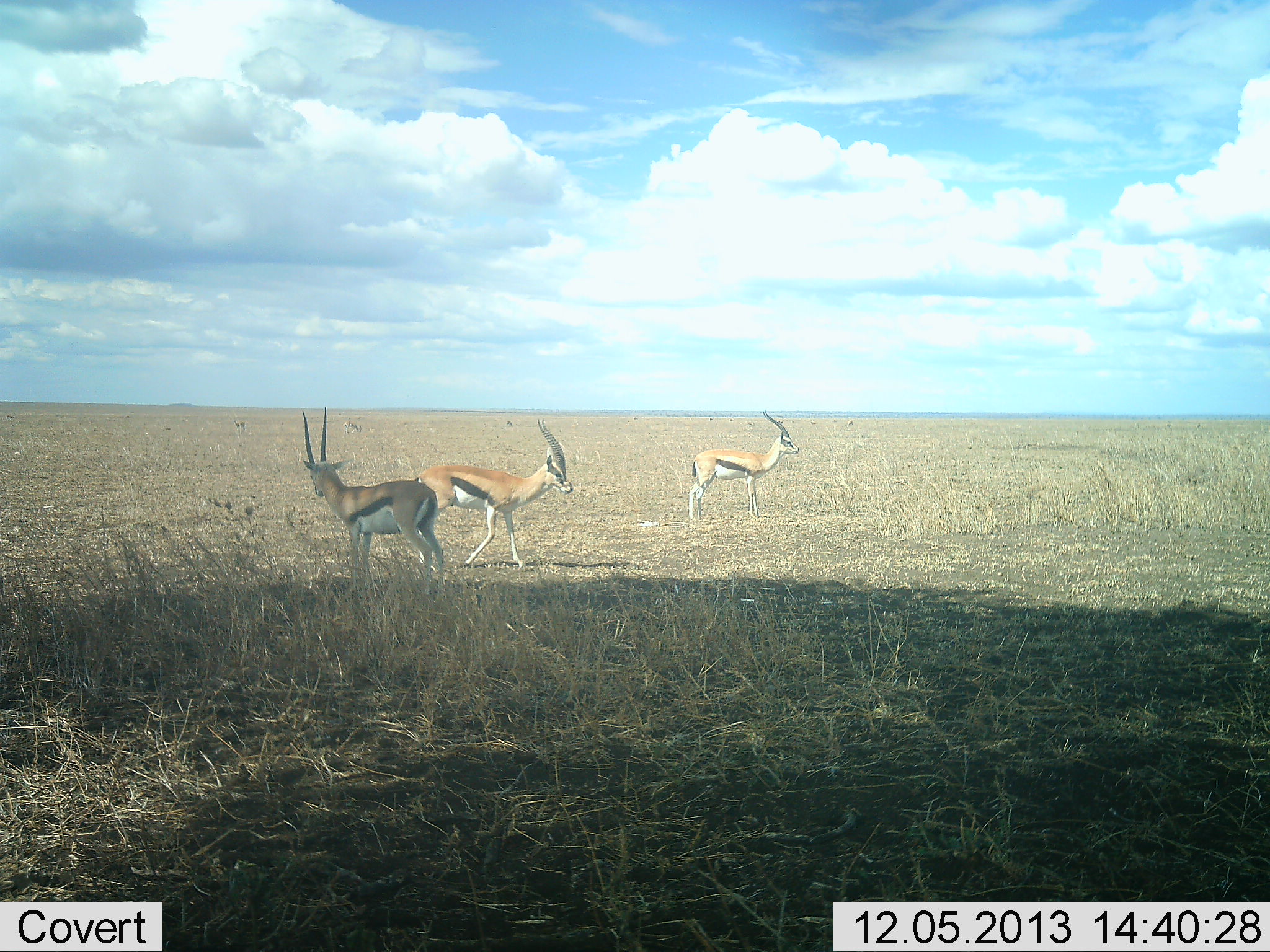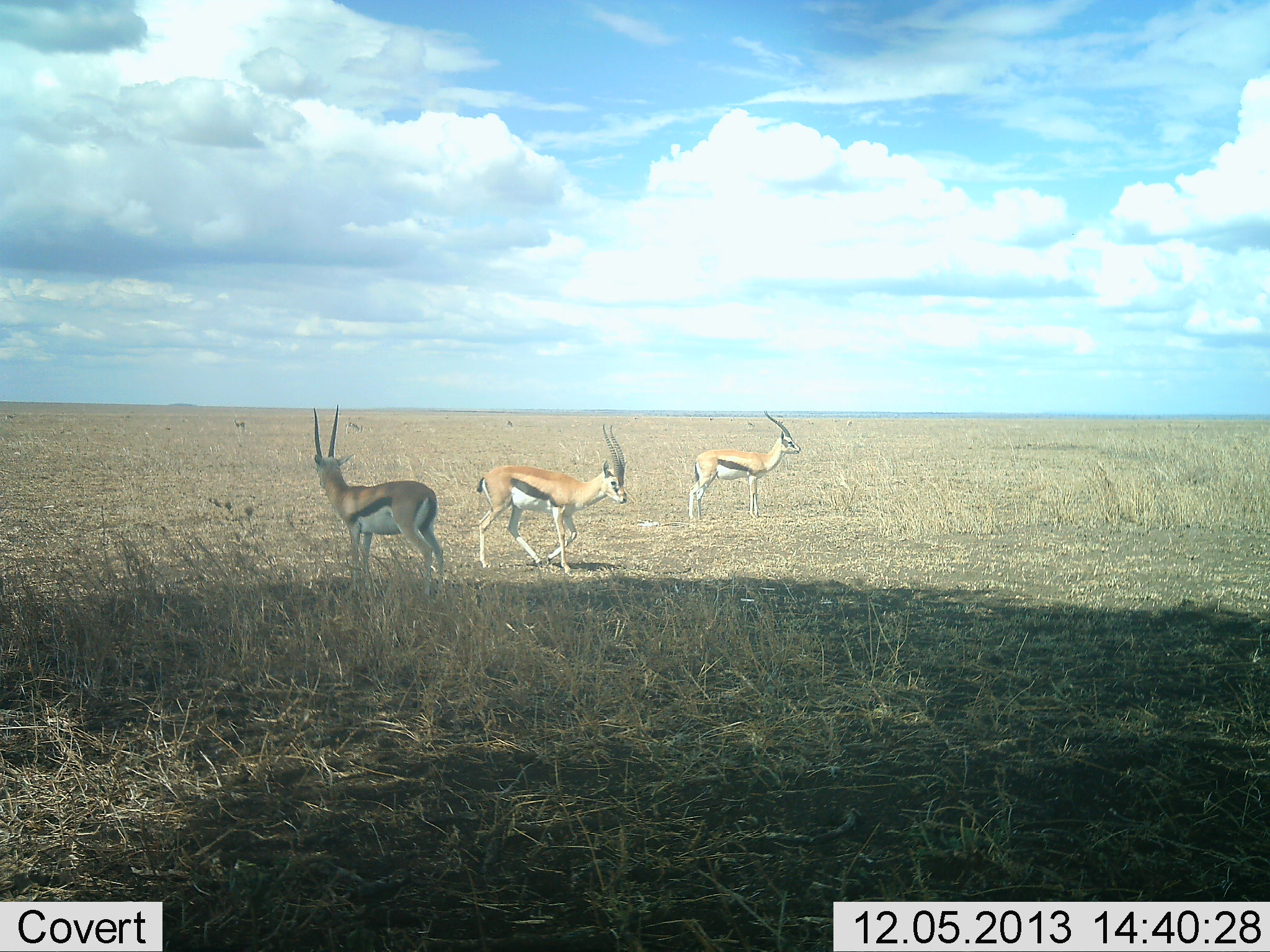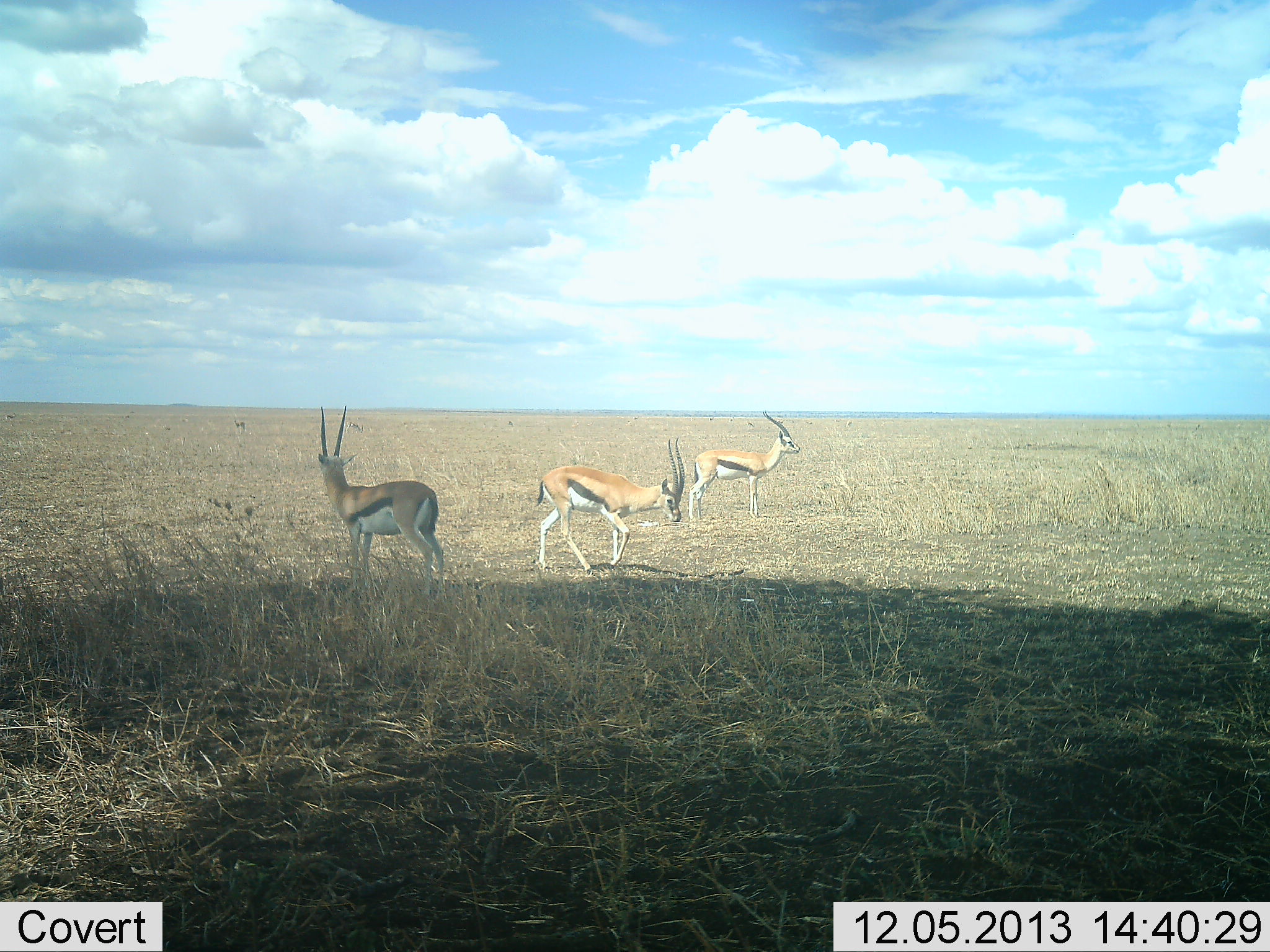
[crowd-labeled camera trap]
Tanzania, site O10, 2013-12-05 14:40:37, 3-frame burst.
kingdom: Animalia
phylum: Chordata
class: Mammalia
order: Artiodactyla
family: Bovidae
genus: Eudorcas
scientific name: Eudorcas thomsonii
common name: thomson's gazelle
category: gazellethomsons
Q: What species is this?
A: Gazellethomsons (thomson's gazelle) (Eudorcas thomsonii).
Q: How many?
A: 3.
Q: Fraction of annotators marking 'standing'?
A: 100%.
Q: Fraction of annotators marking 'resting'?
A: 0%.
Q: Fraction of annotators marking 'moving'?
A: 80%.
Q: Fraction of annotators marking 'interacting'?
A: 0%.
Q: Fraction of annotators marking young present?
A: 0%.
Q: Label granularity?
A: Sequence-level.